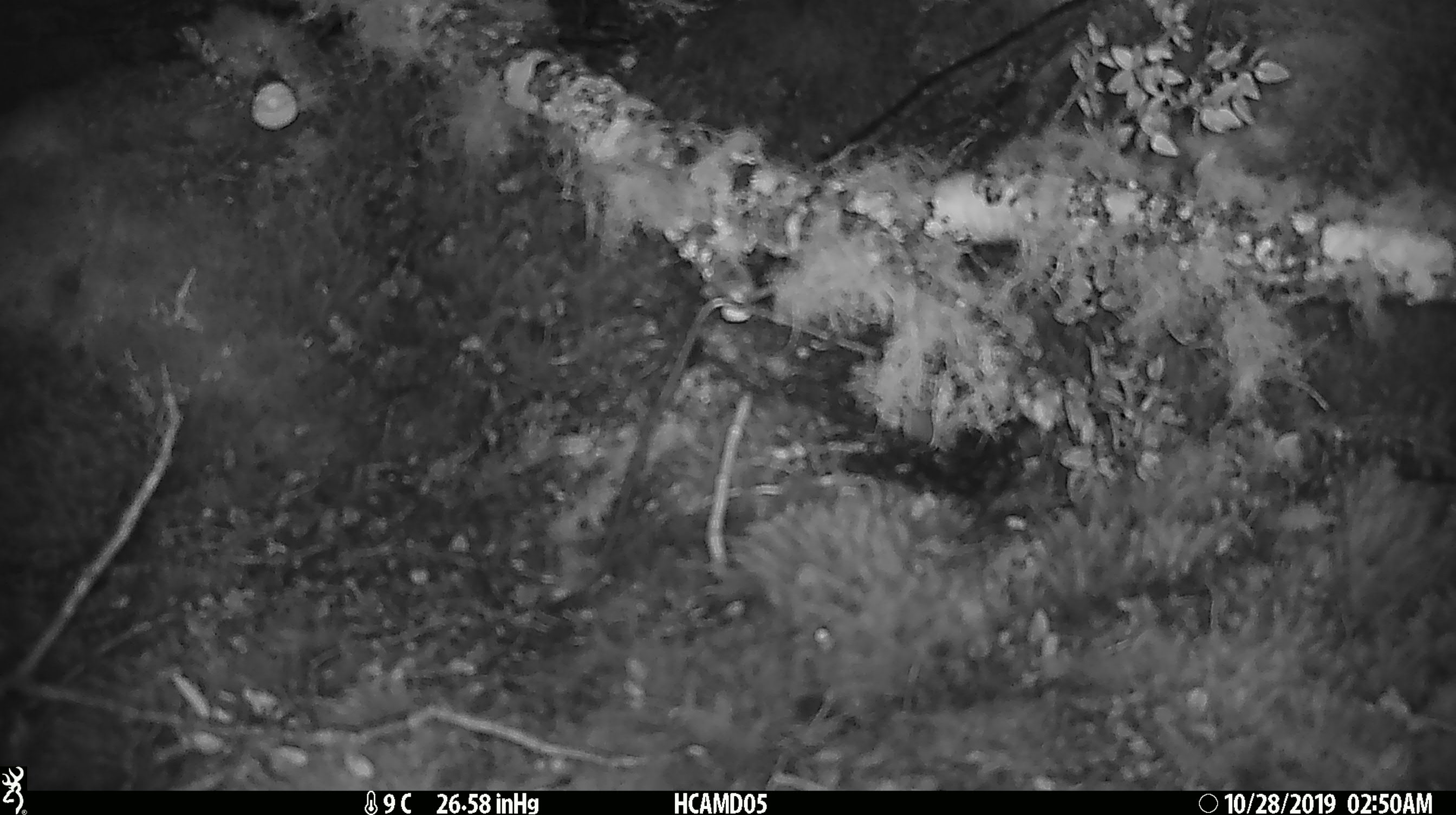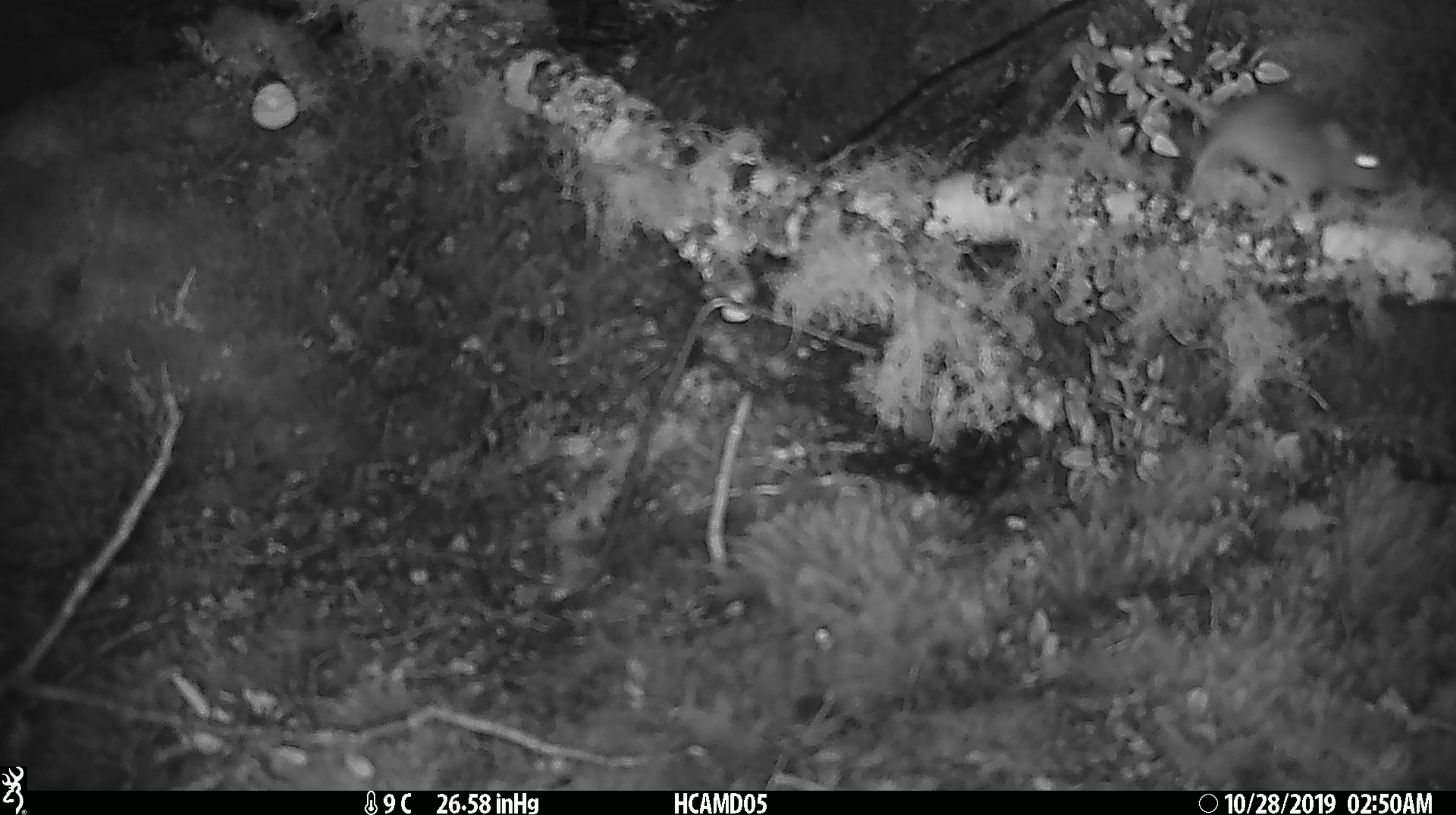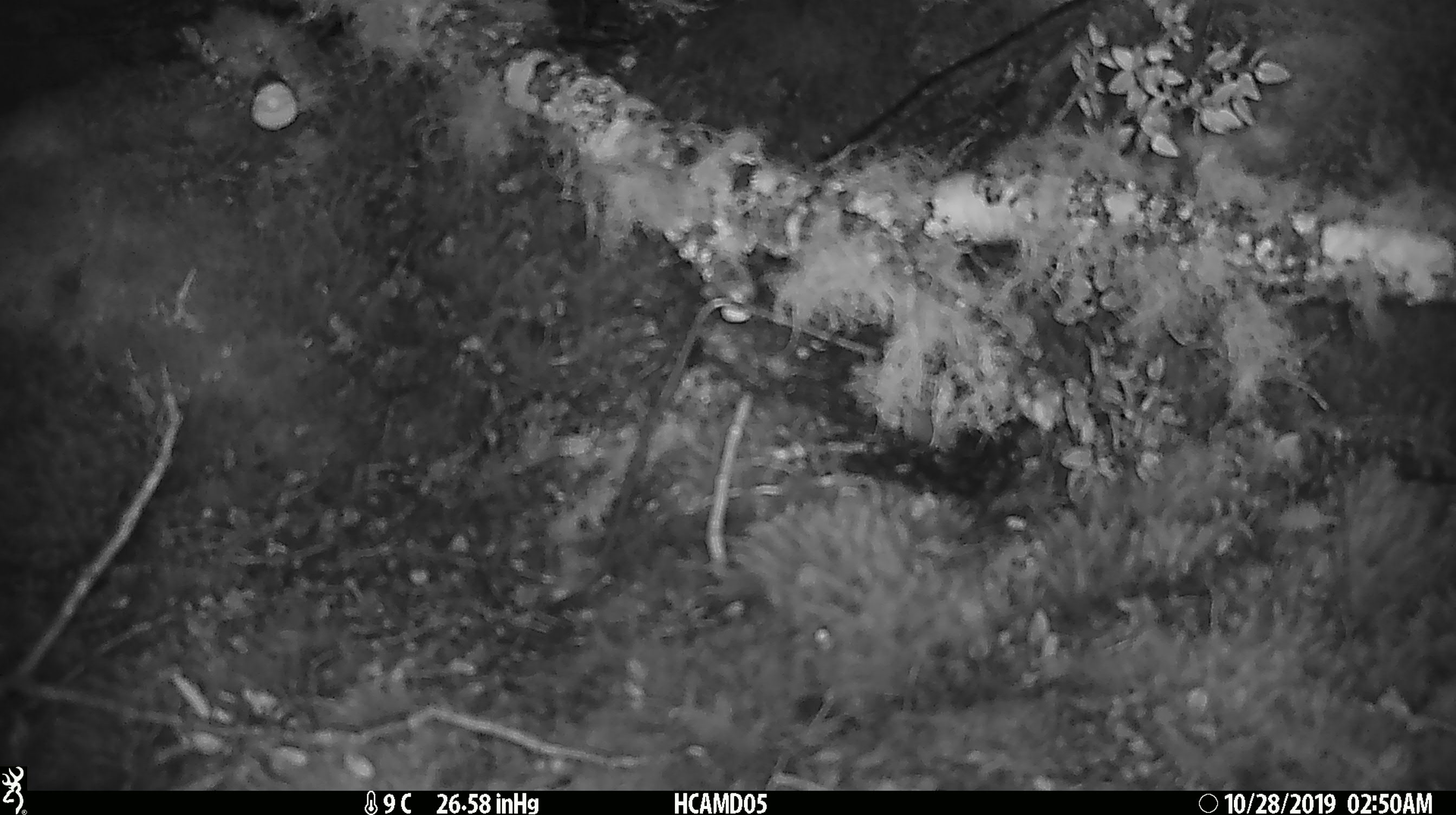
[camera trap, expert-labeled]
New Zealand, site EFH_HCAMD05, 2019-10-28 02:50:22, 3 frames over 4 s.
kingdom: Animalia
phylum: Chordata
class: Mammalia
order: Rodentia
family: Muridae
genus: Mus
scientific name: Mus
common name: mouse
Mouse (Mus).